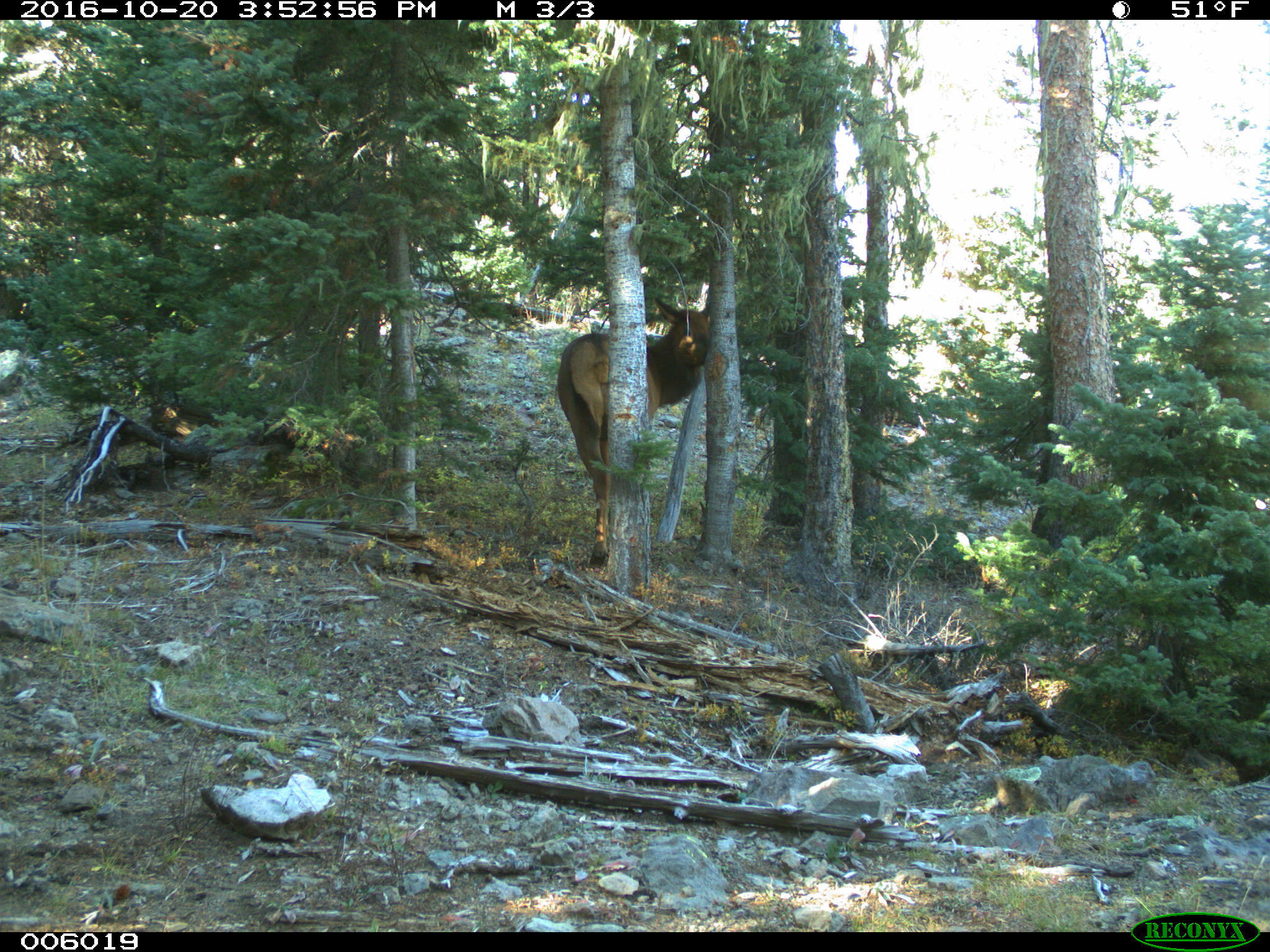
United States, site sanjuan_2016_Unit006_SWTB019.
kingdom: Animalia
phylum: Chordata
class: Mammalia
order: Artiodactyla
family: Cervidae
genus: Cervus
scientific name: Cervus elaphus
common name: red deer